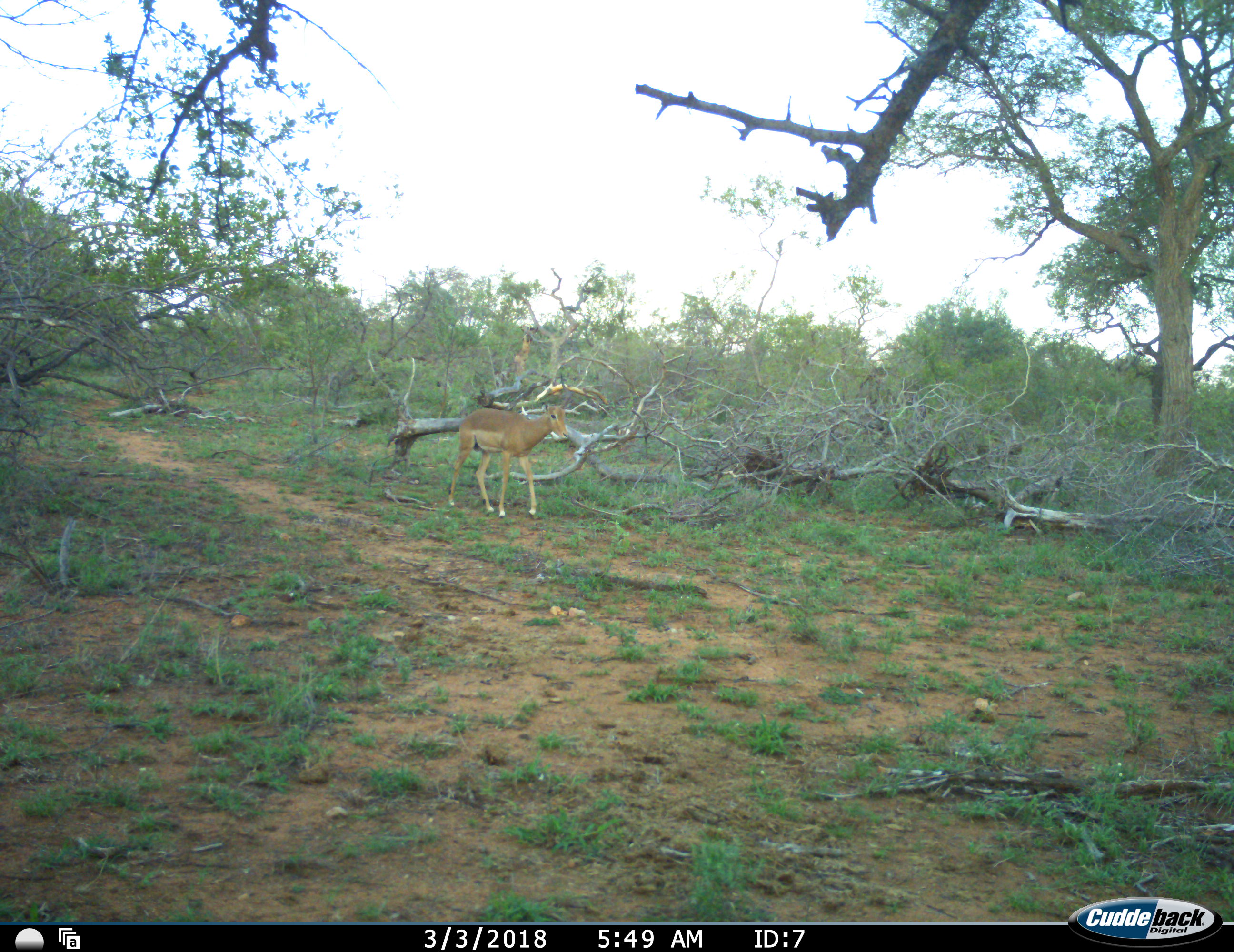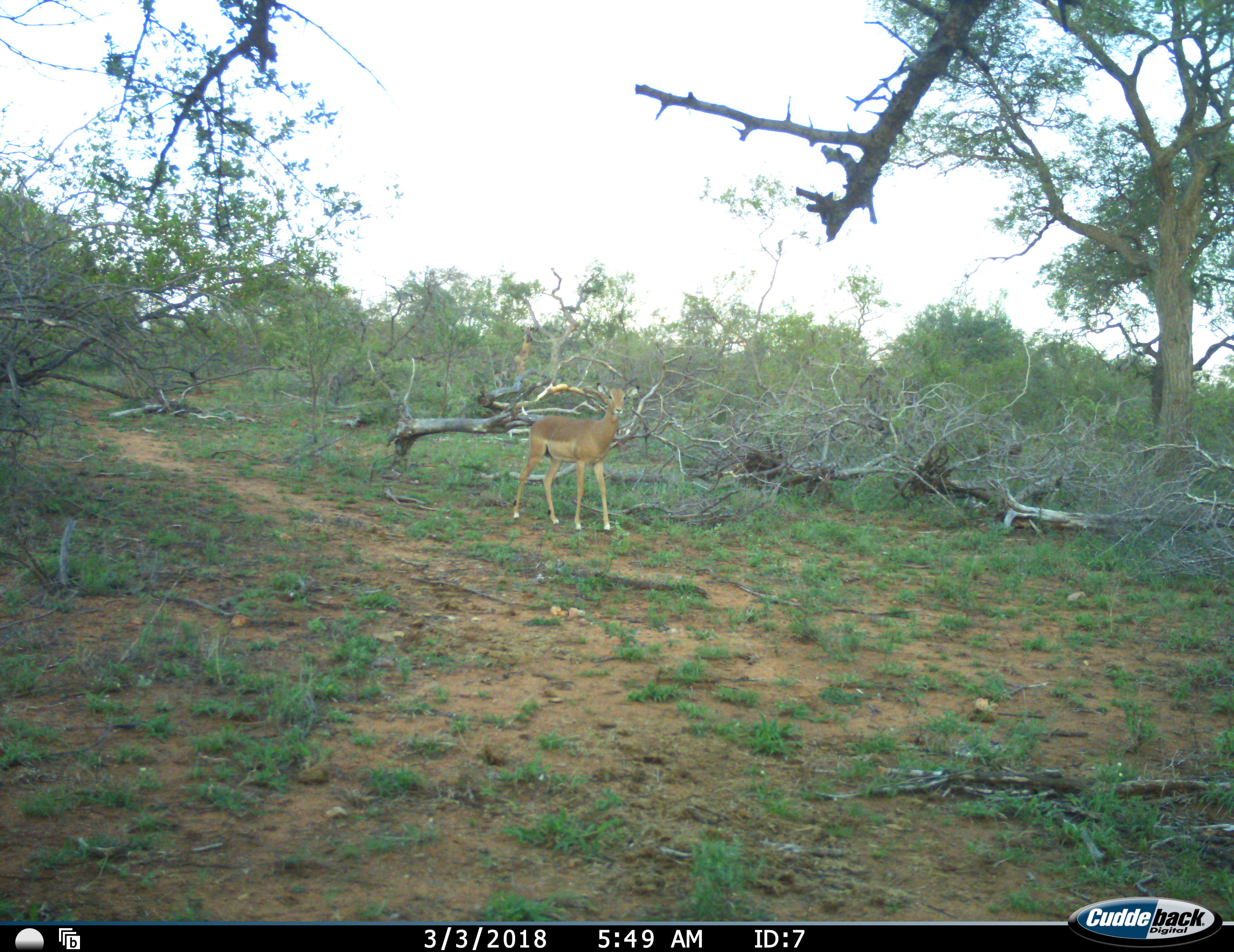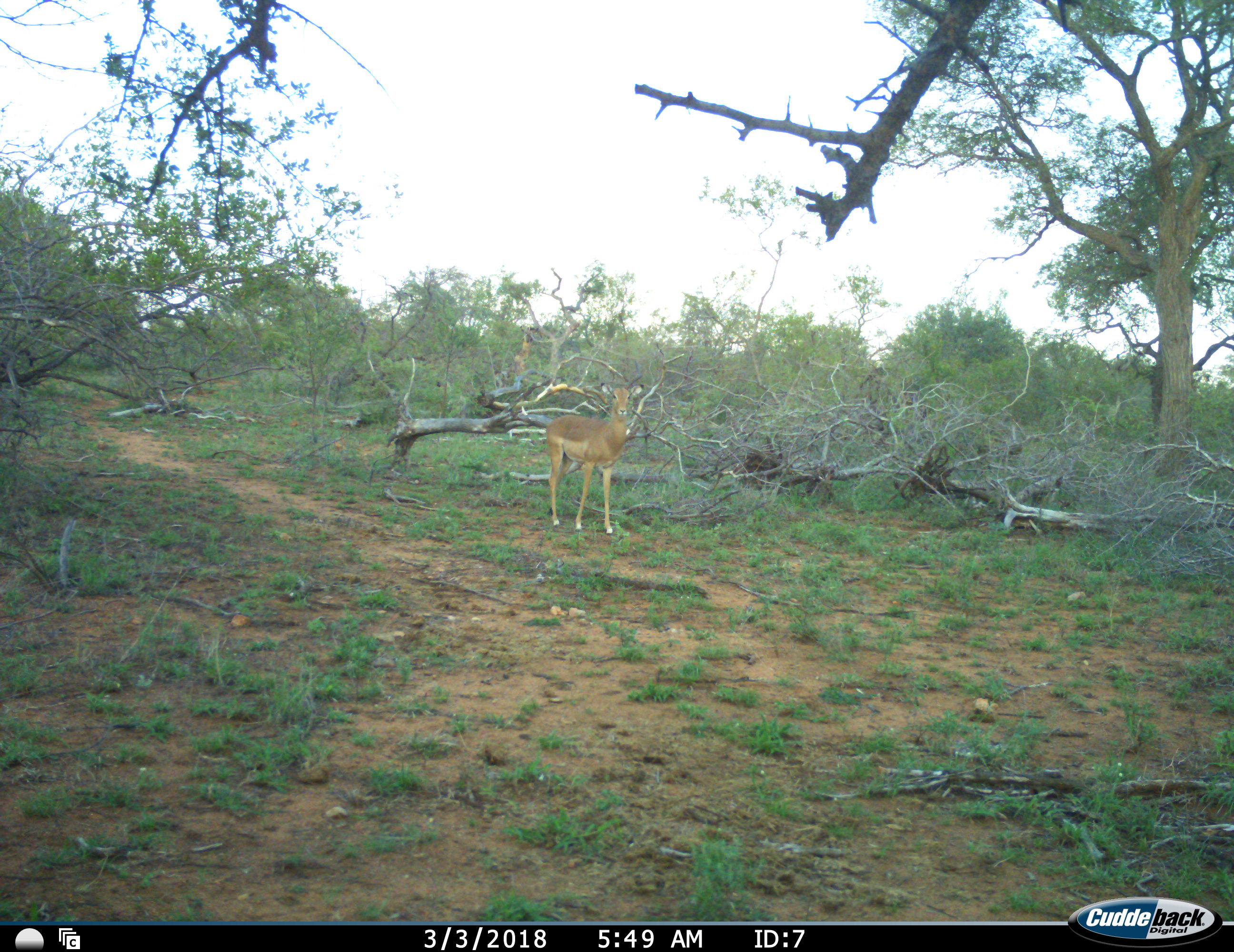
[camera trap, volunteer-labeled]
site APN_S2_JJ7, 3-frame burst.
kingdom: Animalia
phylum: Chordata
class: Mammalia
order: Artiodactyla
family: Bovidae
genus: Aepyceros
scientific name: Aepyceros melampus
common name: impala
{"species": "impala (Aepyceros melampus)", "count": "1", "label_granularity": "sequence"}